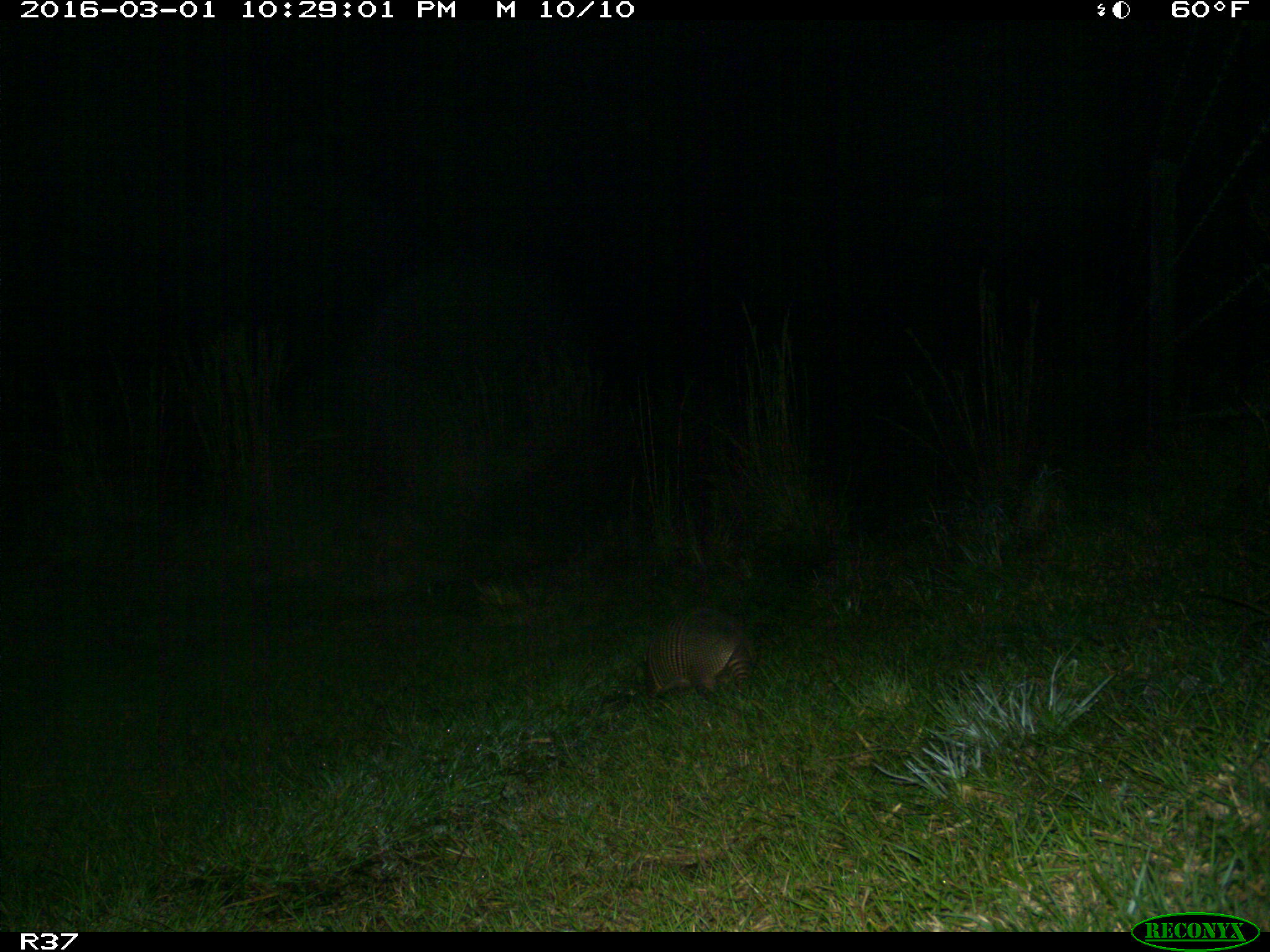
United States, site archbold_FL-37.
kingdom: Animalia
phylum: Chordata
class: Mammalia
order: Cingulata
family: Dasypodidae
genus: Dasypus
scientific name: Dasypus novemcinctus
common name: nine-banded armadillo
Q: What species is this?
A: Dasypus novemcinctus (nine-banded armadillo).